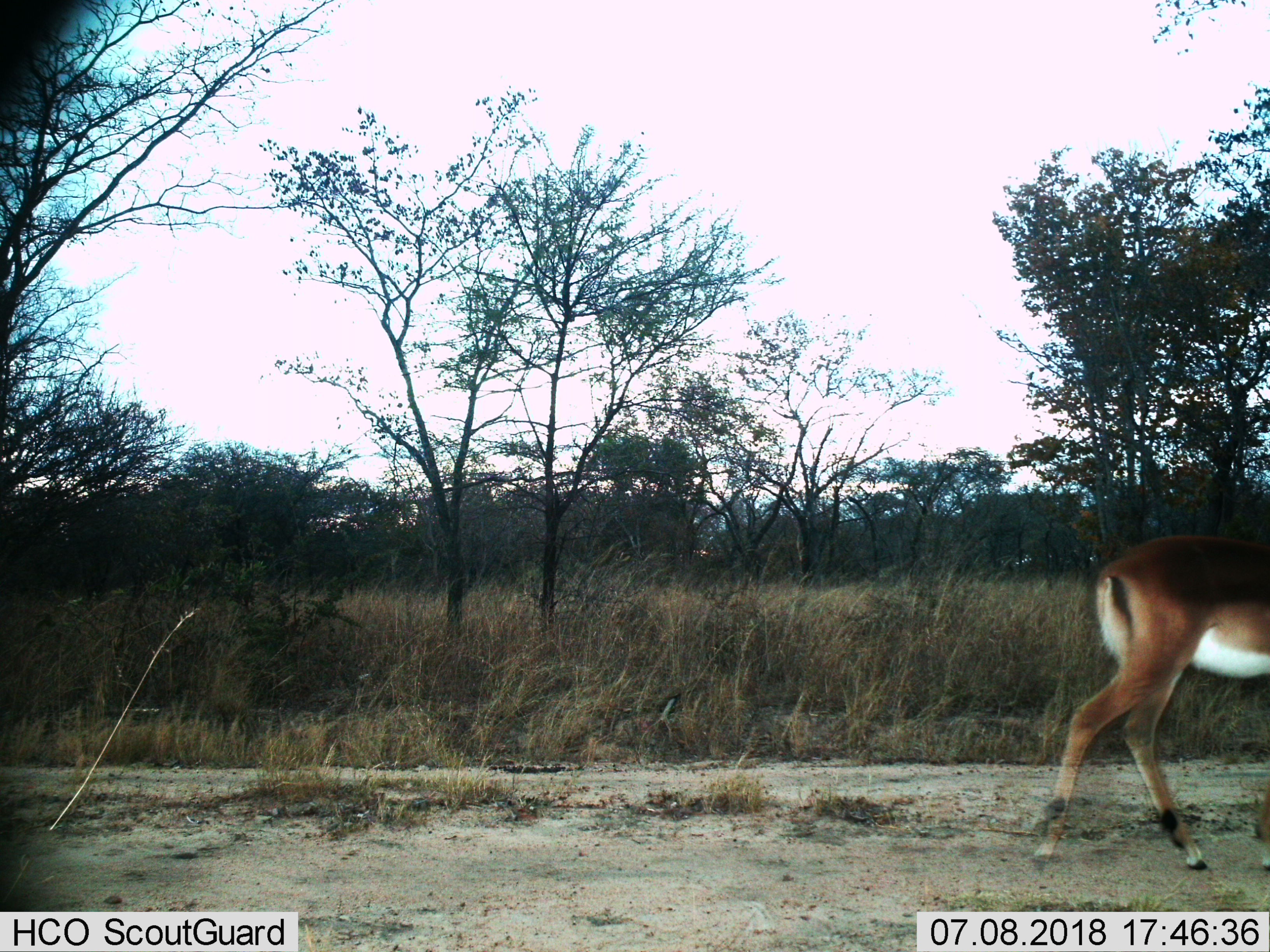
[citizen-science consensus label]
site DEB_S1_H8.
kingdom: Animalia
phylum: Chordata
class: Mammalia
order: Artiodactyla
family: Bovidae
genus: Aepyceros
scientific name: Aepyceros melampus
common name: impala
Impala (Aepyceros melampus), count 1. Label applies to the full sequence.